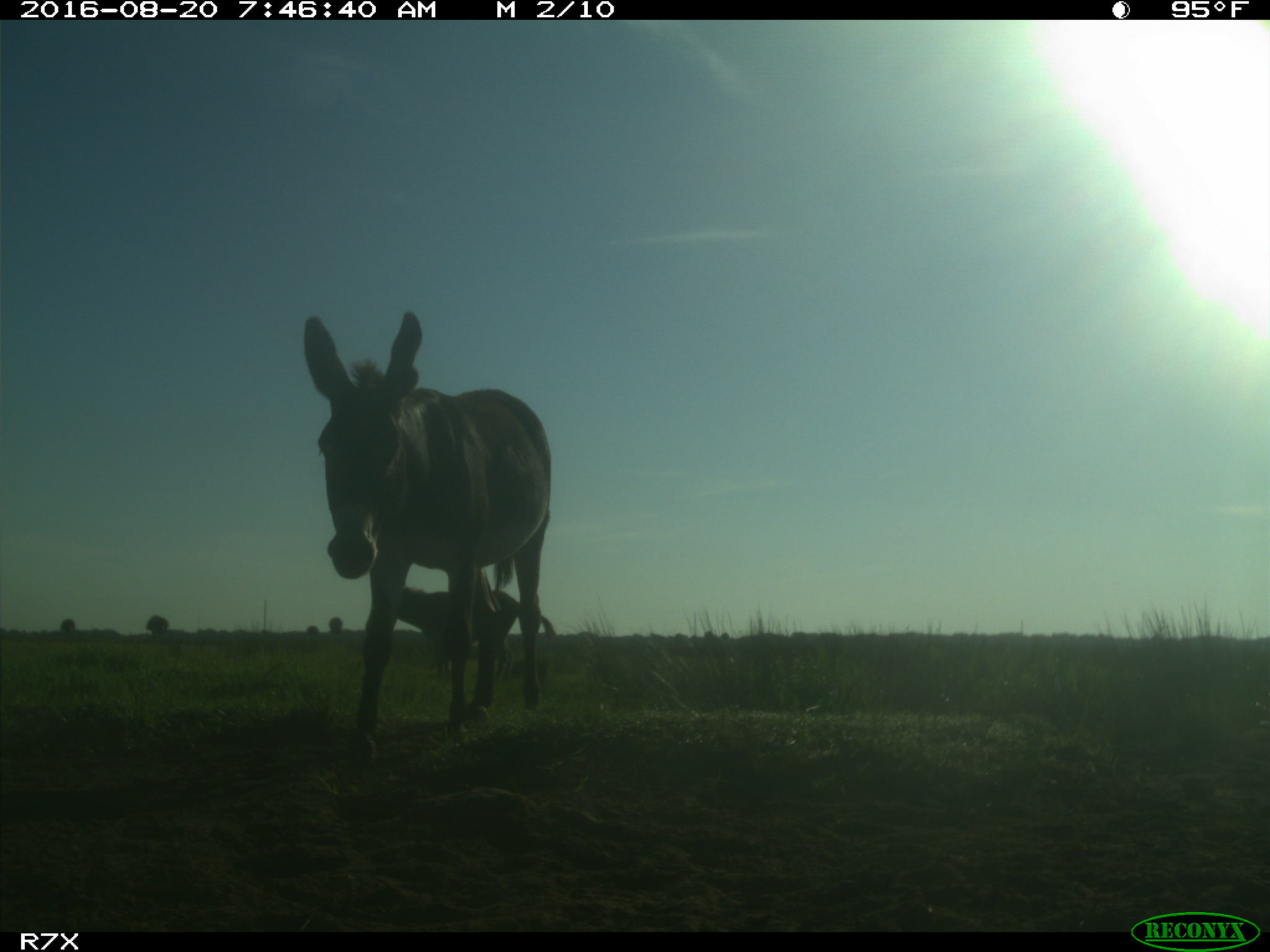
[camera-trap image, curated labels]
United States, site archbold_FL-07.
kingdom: Animalia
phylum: Chordata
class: Mammalia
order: Perissodactyla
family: Equidae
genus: Equus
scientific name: Equus africanus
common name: african wild ass